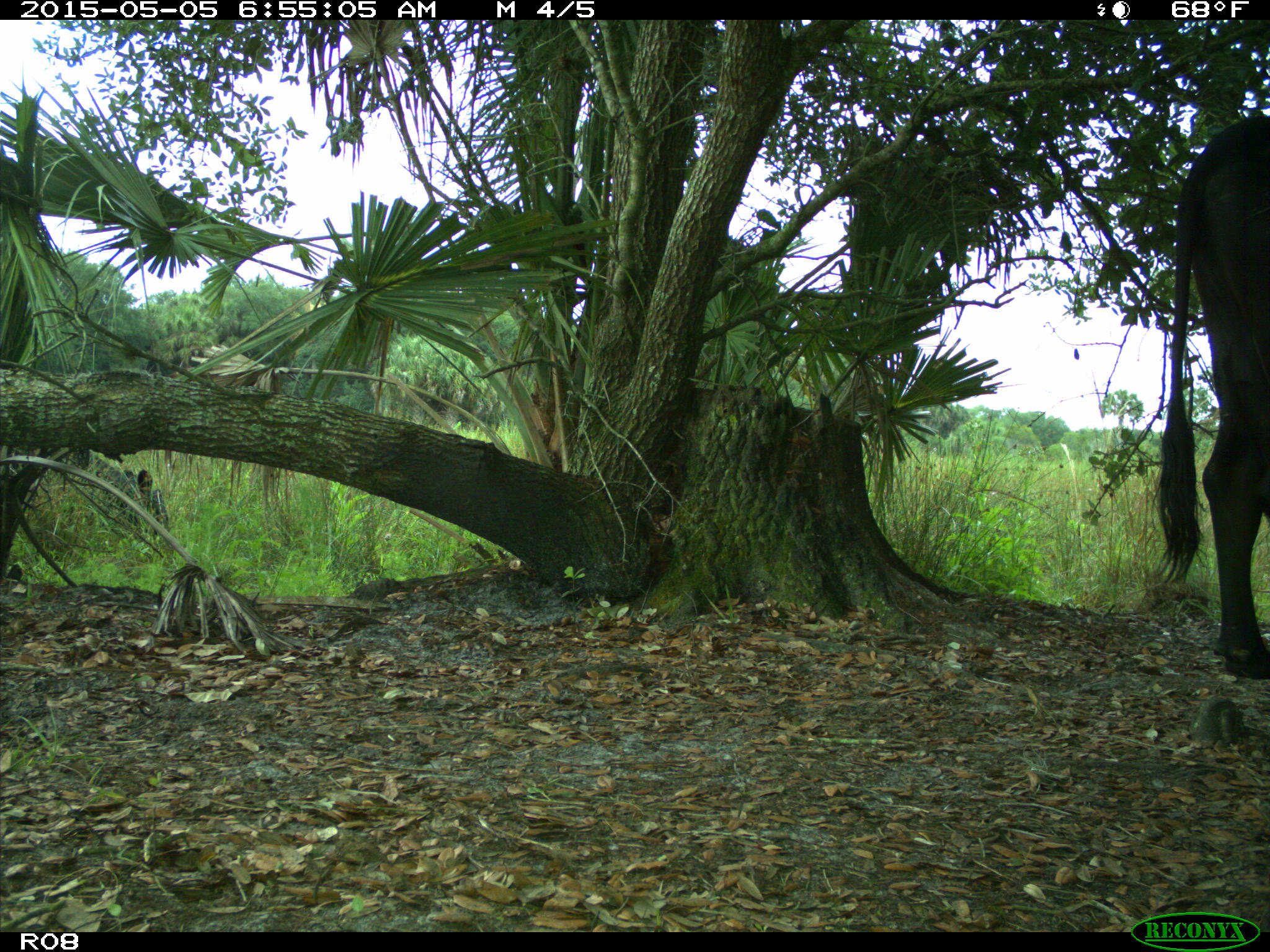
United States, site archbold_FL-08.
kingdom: Animalia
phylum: Chordata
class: Mammalia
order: Artiodactyla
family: Bovidae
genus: Bos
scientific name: Bos taurus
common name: domestic cow